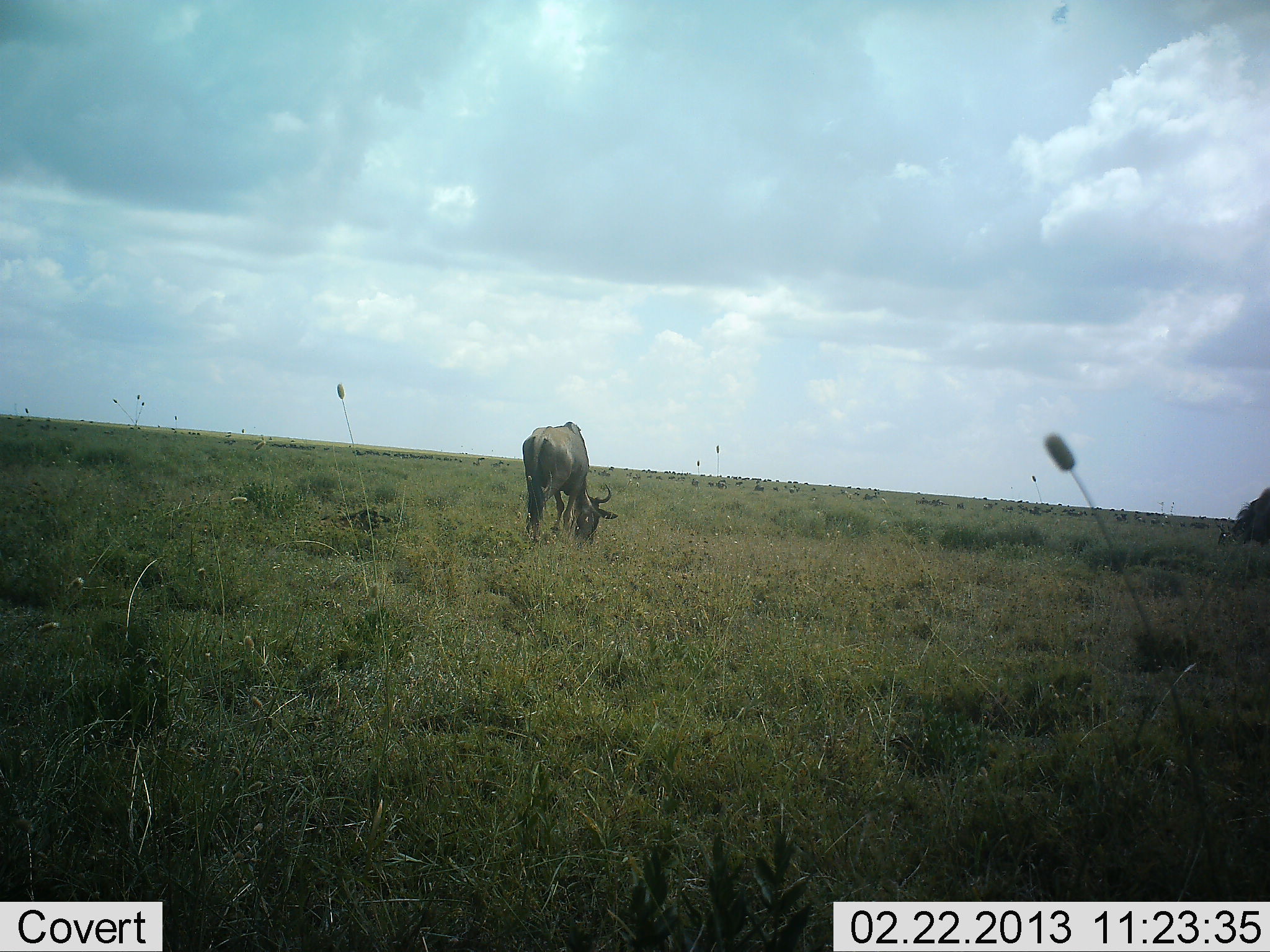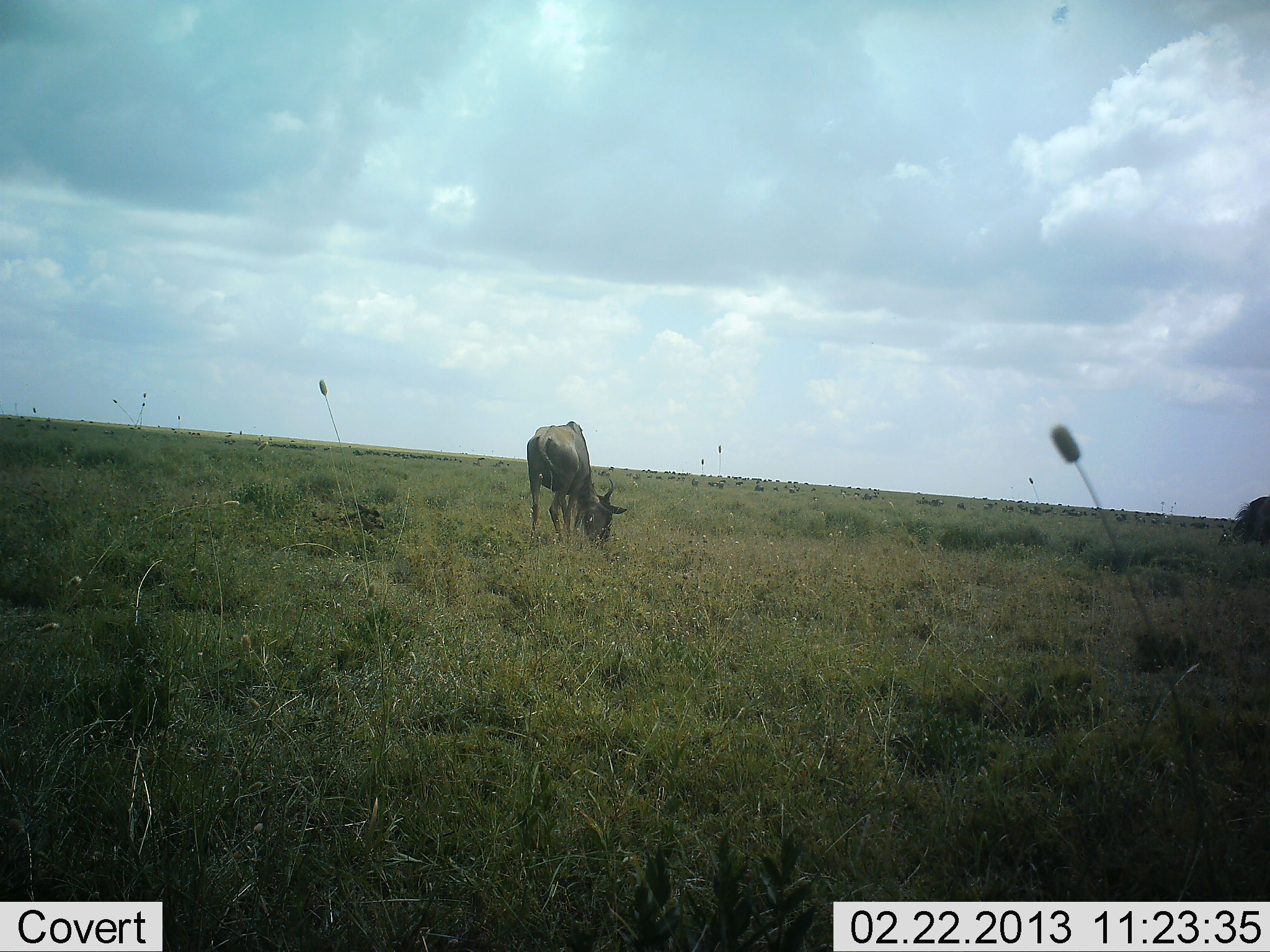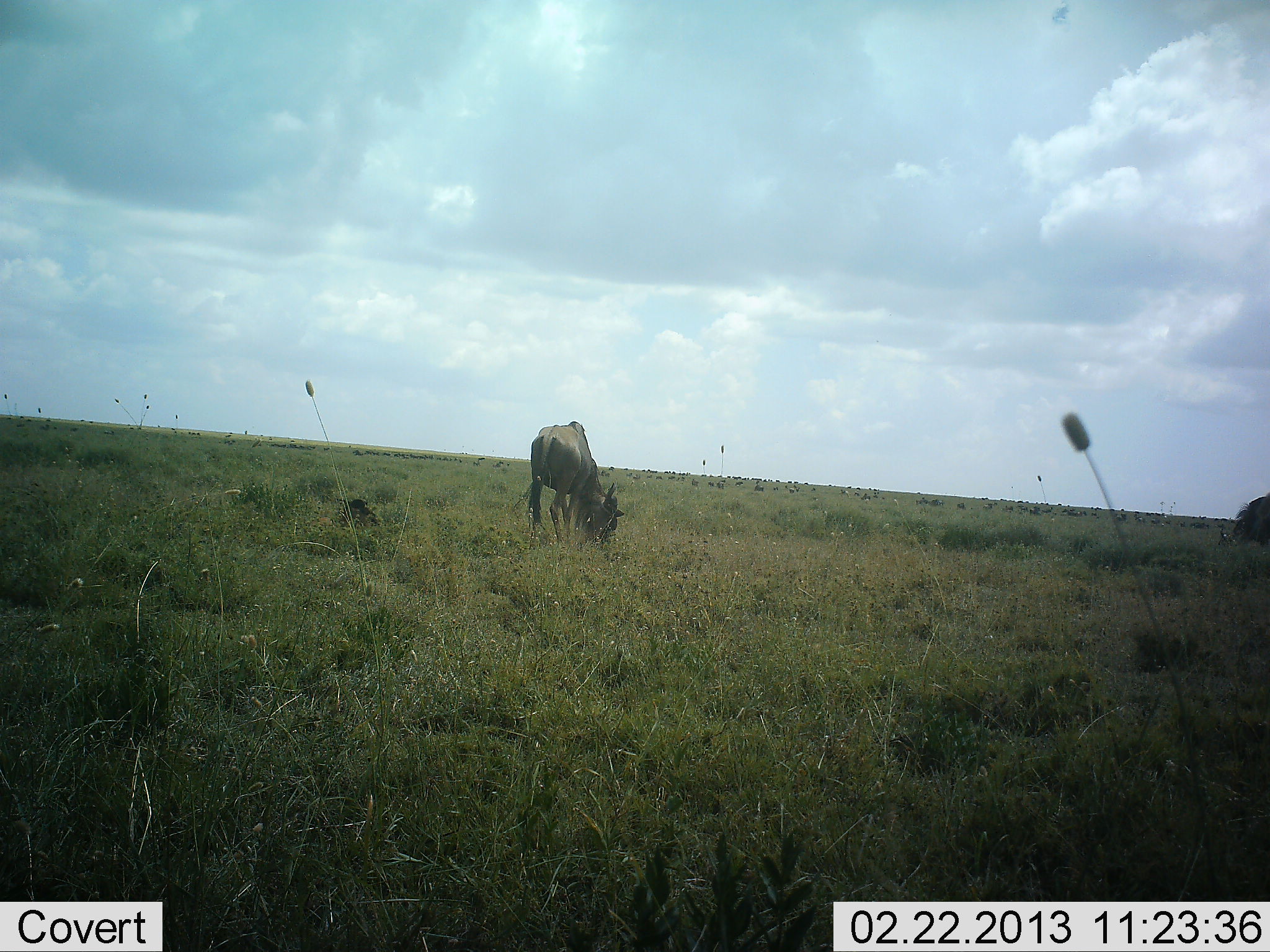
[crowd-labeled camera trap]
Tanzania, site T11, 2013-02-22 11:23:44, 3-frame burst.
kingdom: Animalia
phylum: Chordata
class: Mammalia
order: Artiodactyla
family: Bovidae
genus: Connochaetes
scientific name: Connochaetes taurinus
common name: blue wildebeest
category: wildebeest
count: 2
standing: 36%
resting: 16%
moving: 8%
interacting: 0%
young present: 16%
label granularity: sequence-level